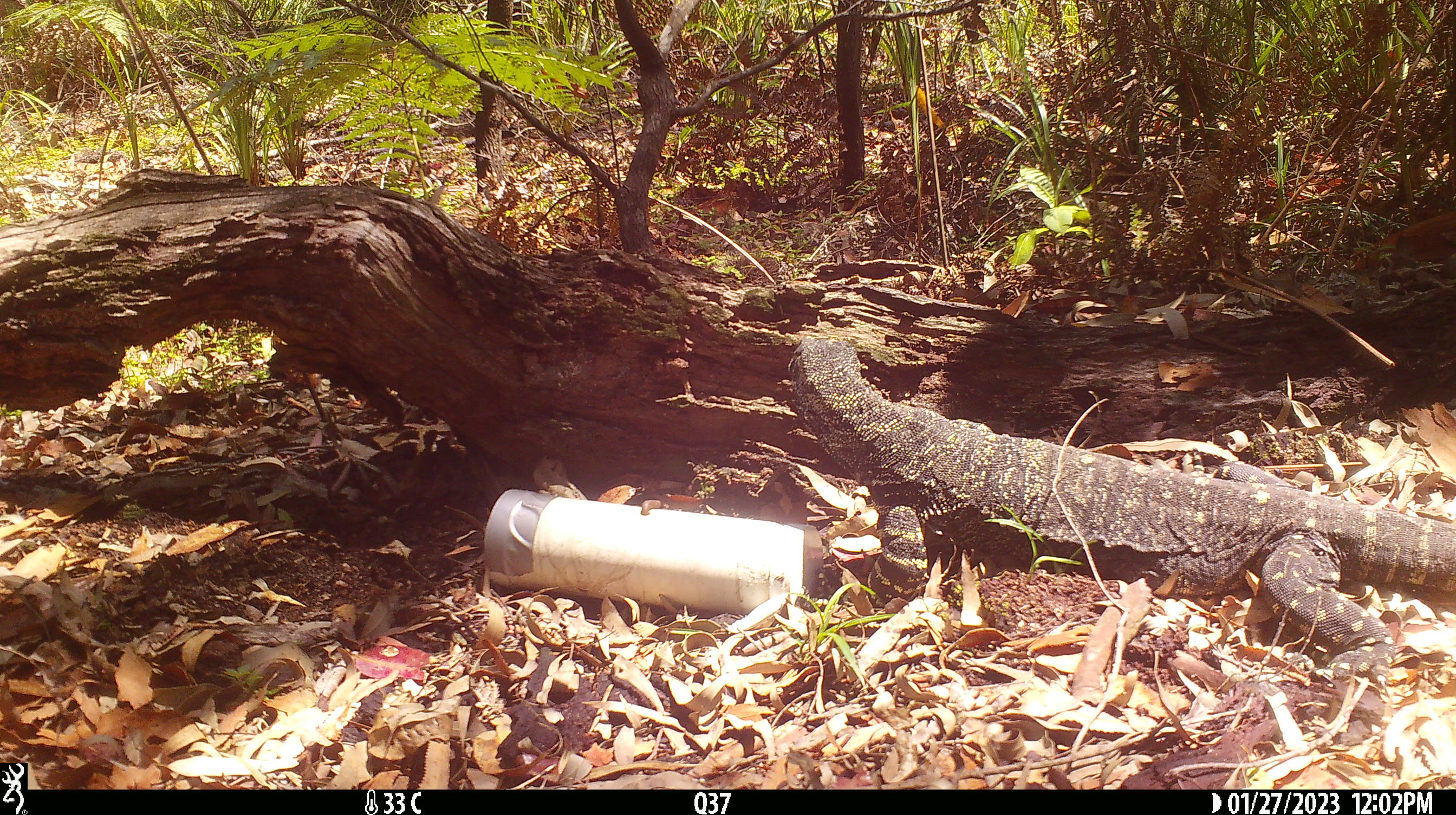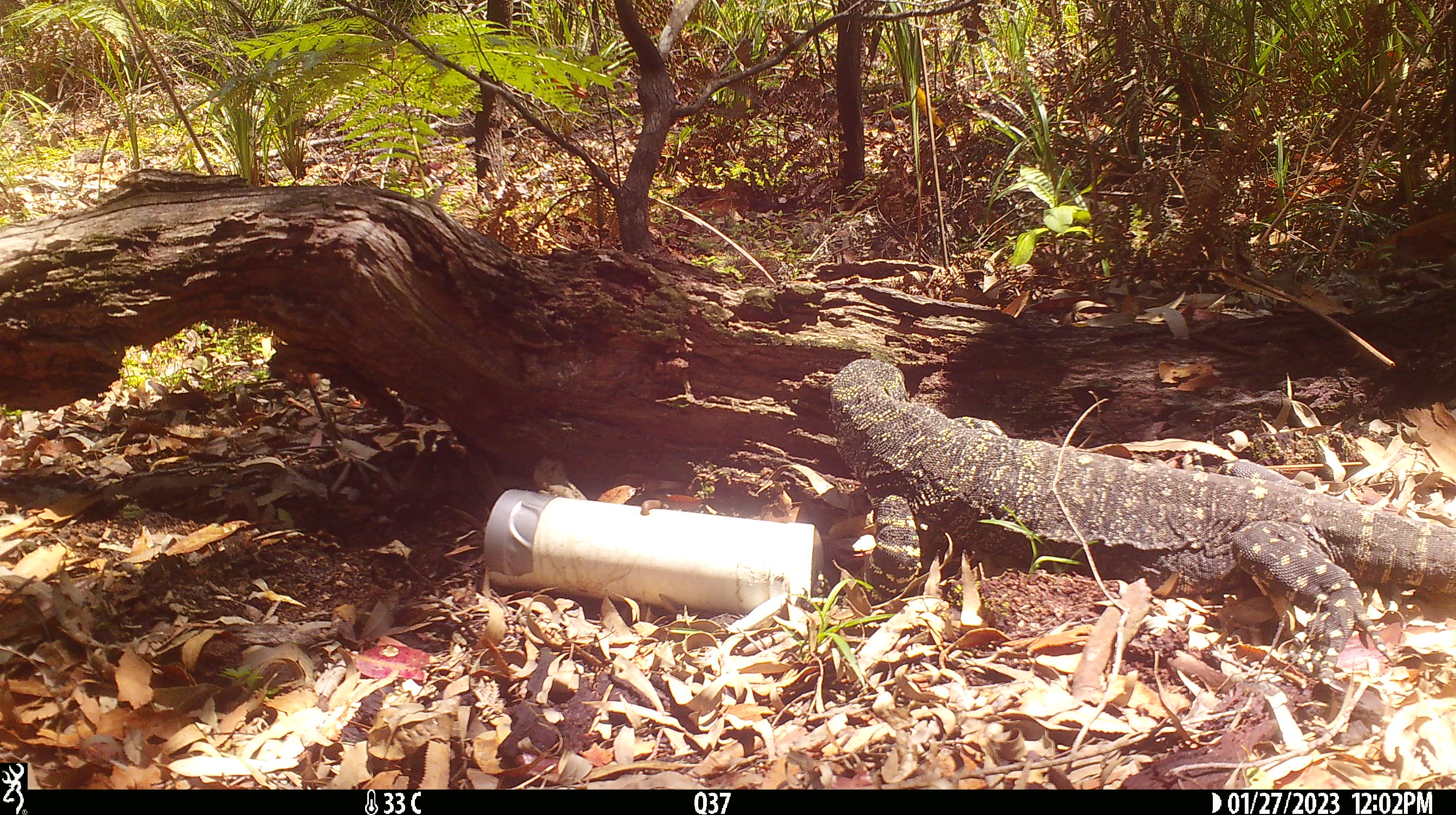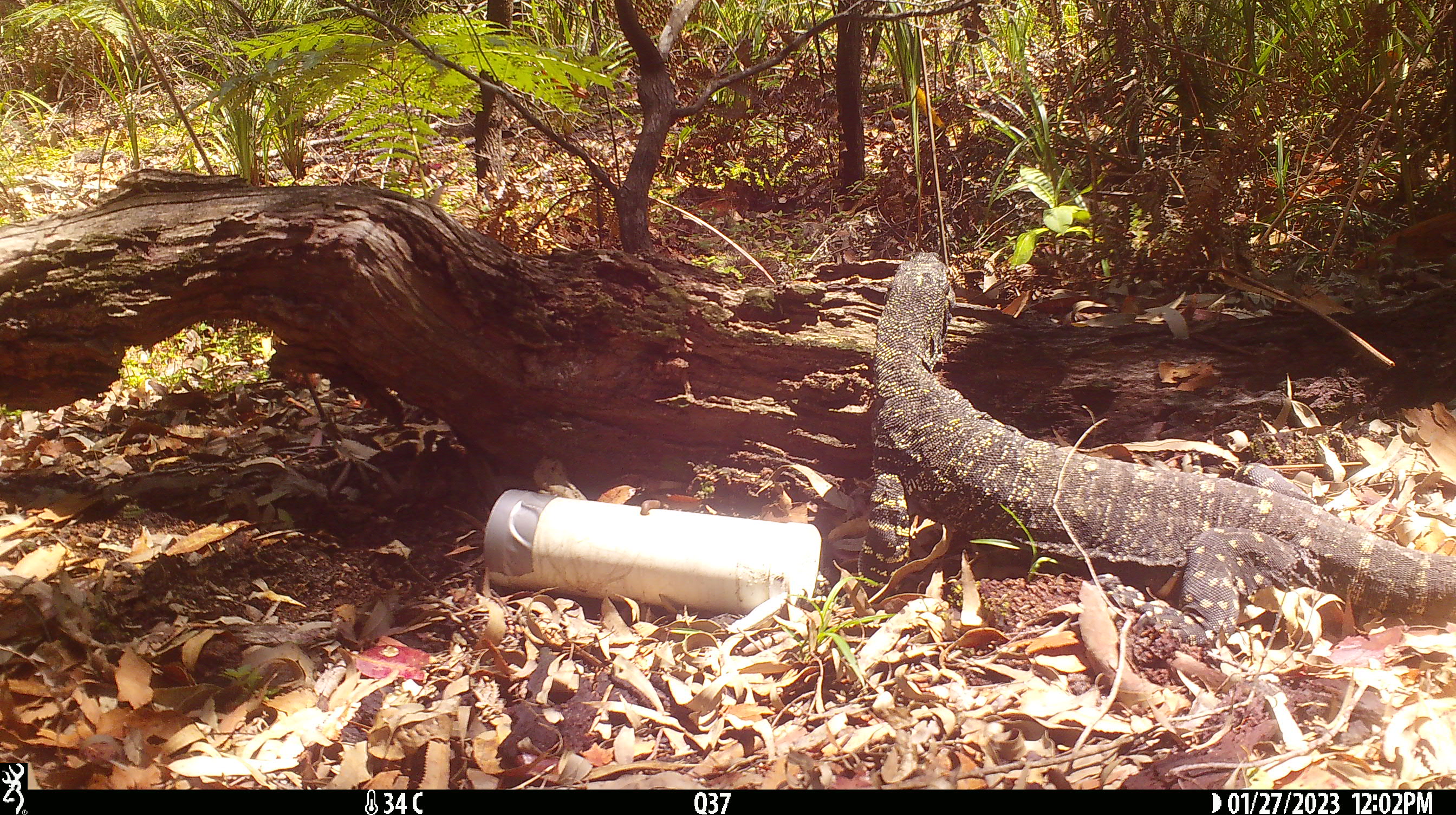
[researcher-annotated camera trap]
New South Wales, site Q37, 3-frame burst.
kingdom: Animalia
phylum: Chordata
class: Reptilia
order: Squamata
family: Varanidae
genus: Varanus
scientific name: Varanus varius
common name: lace monitor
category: goanna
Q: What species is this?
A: Goanna (lace monitor) (Varanus varius).